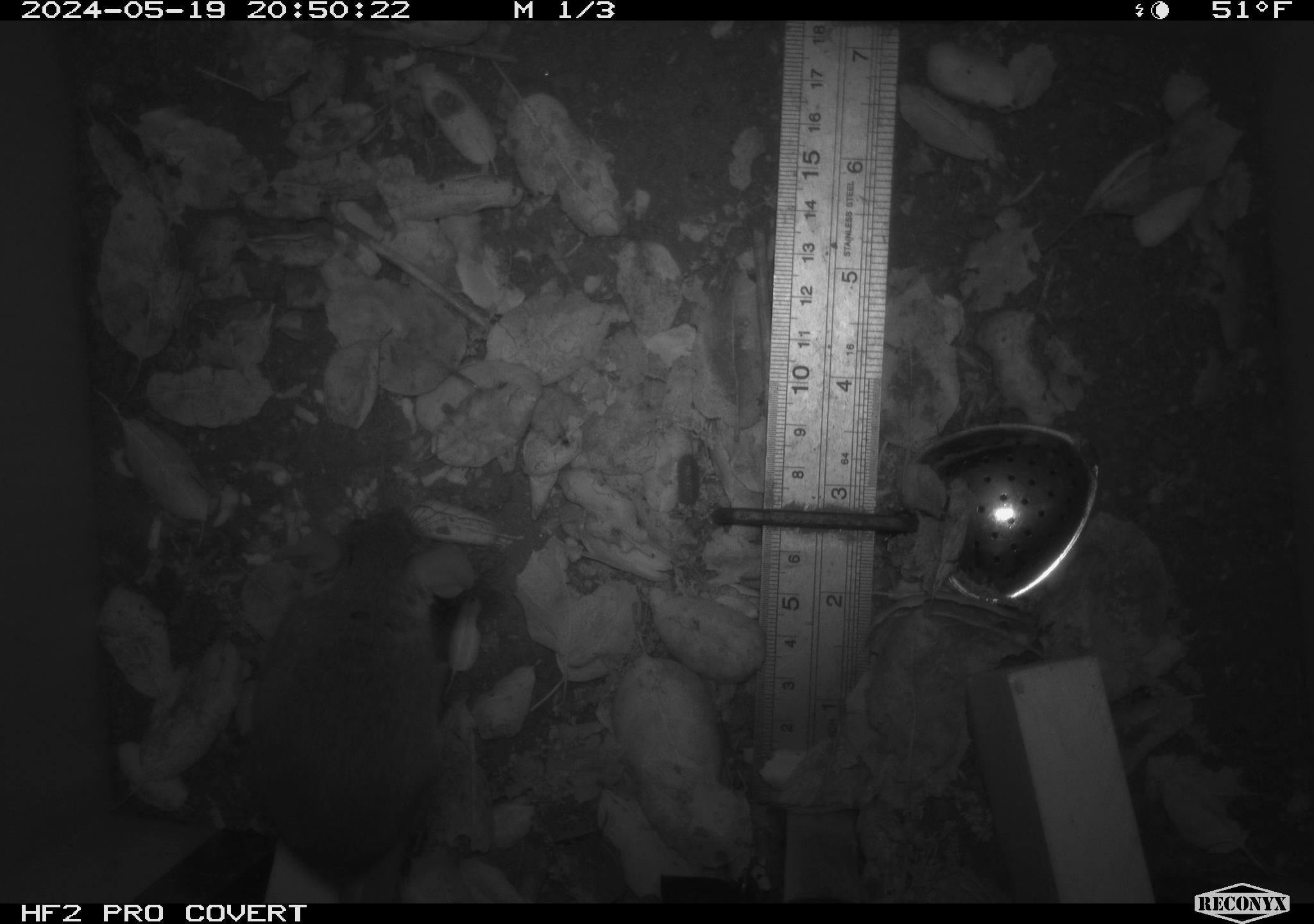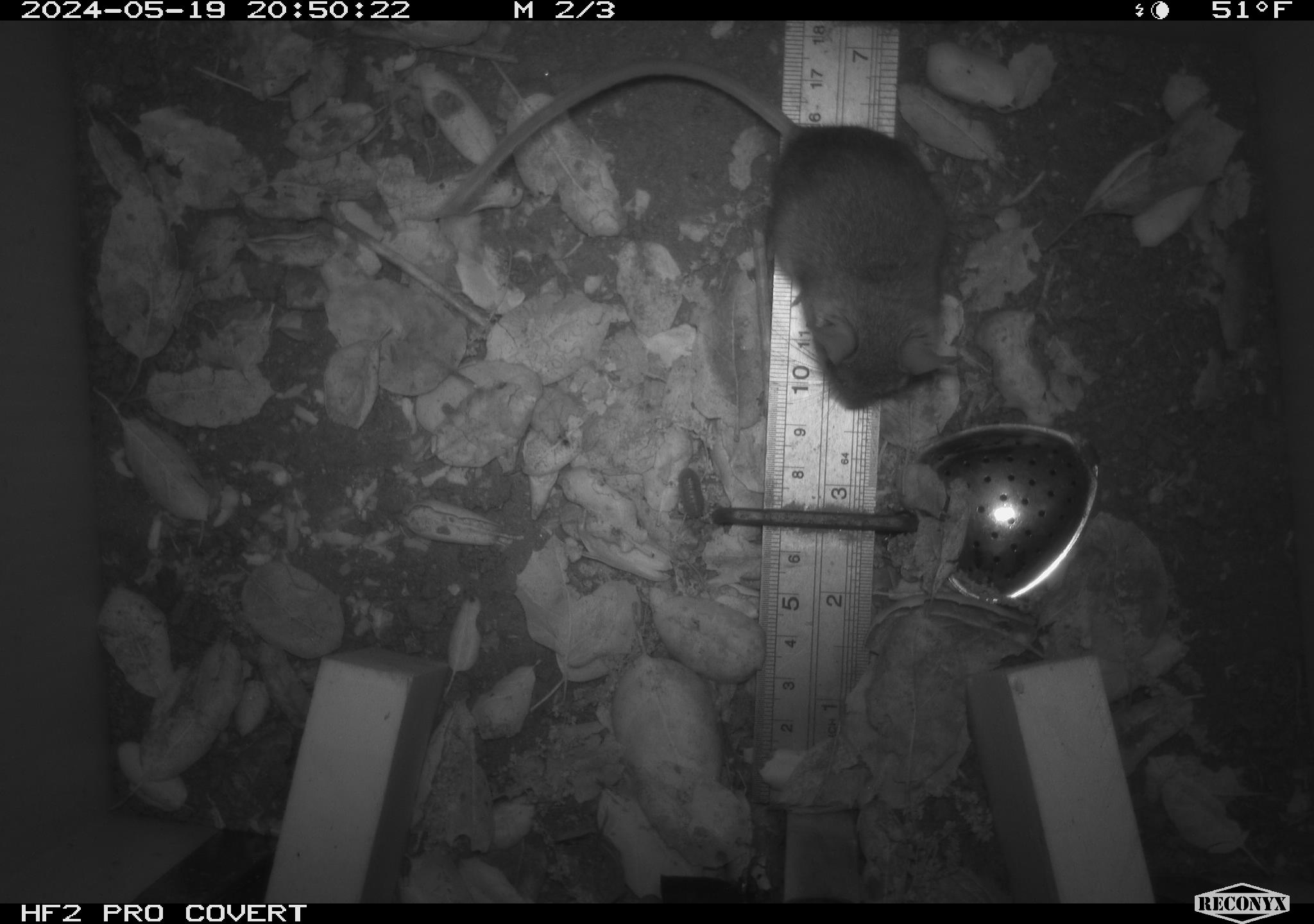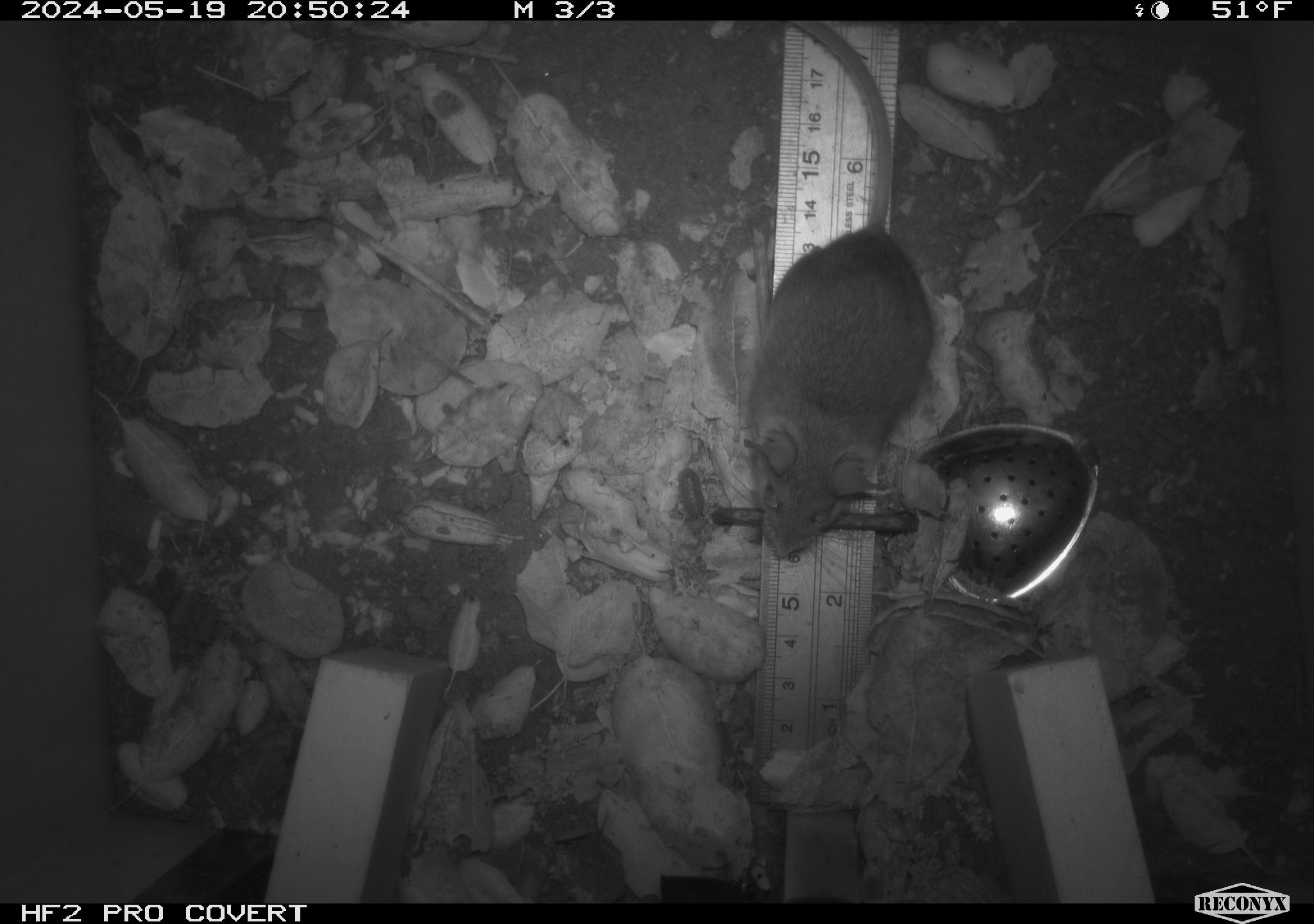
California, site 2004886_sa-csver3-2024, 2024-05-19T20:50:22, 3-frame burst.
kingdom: Animalia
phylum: Chordata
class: Mammalia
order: Rodentia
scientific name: Rodentia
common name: rodent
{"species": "rodent (Rodentia)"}